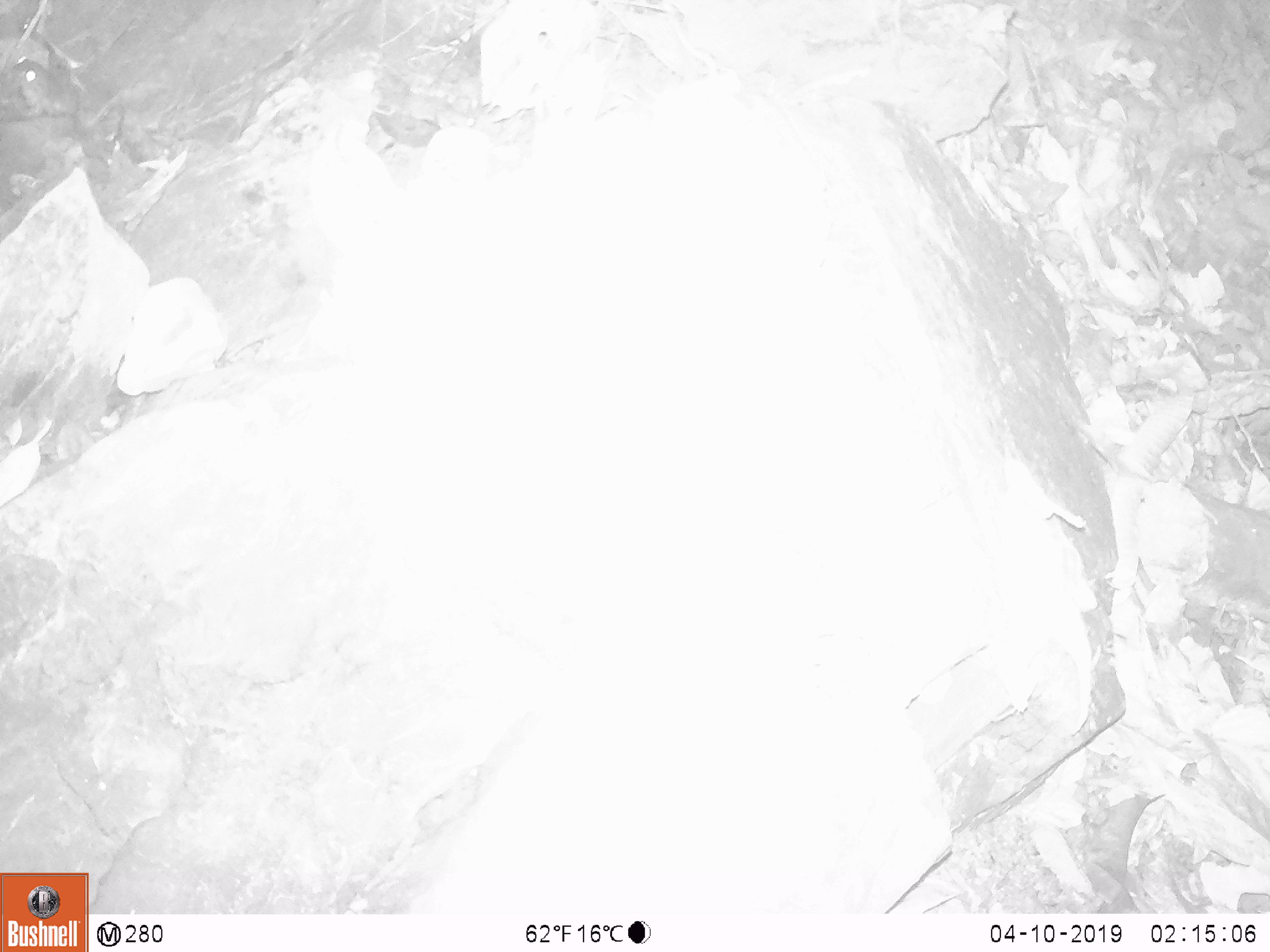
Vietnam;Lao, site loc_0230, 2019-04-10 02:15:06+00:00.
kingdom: Animalia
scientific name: Animalia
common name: animal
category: unidentified animal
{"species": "unidentified animal (animal) (Animalia)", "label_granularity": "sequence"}